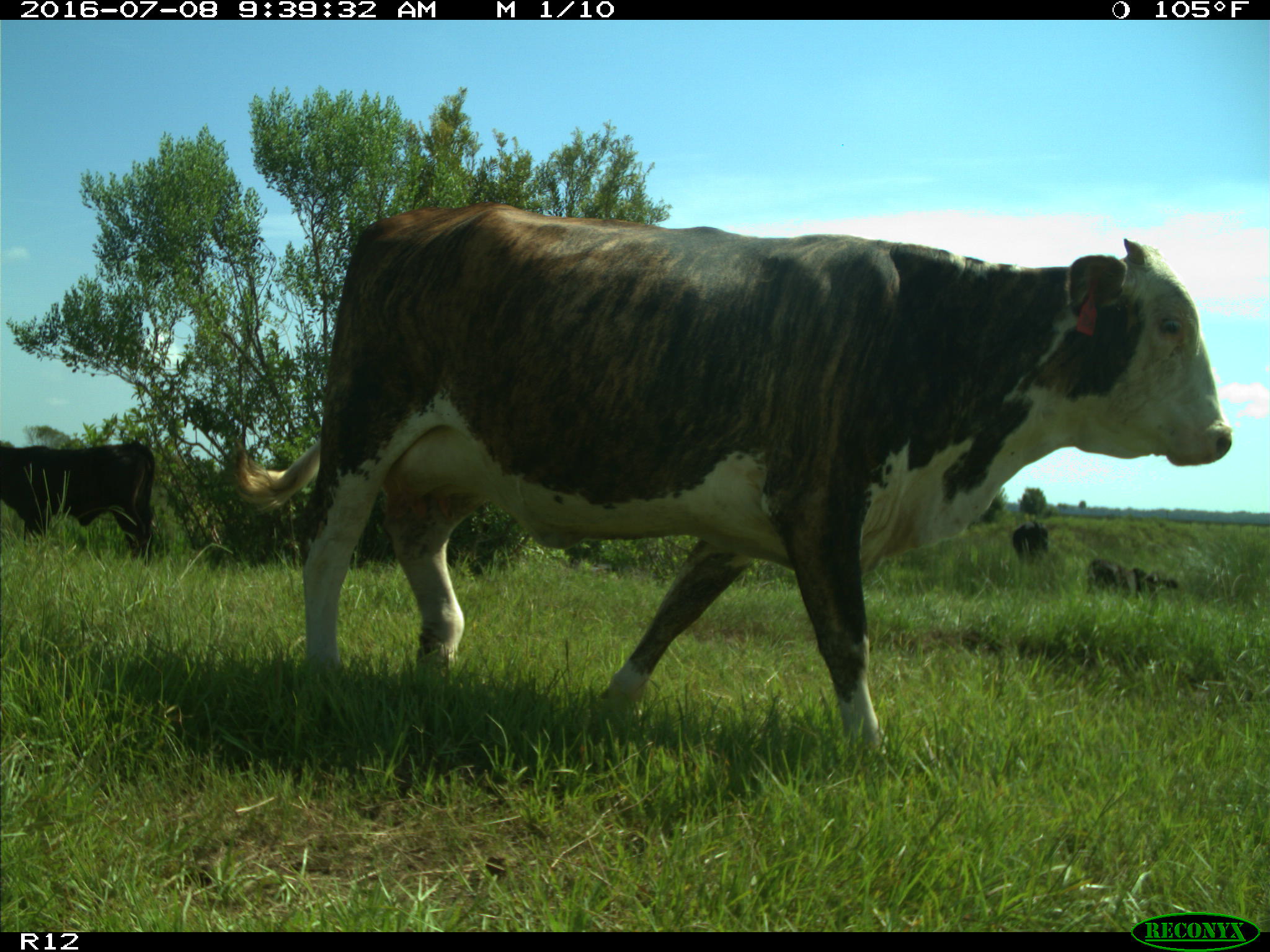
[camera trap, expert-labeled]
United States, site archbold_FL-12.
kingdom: Animalia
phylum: Chordata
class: Mammalia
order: Artiodactyla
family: Bovidae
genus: Bos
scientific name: Bos taurus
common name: domestic cow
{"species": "Bos taurus (domestic cow)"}